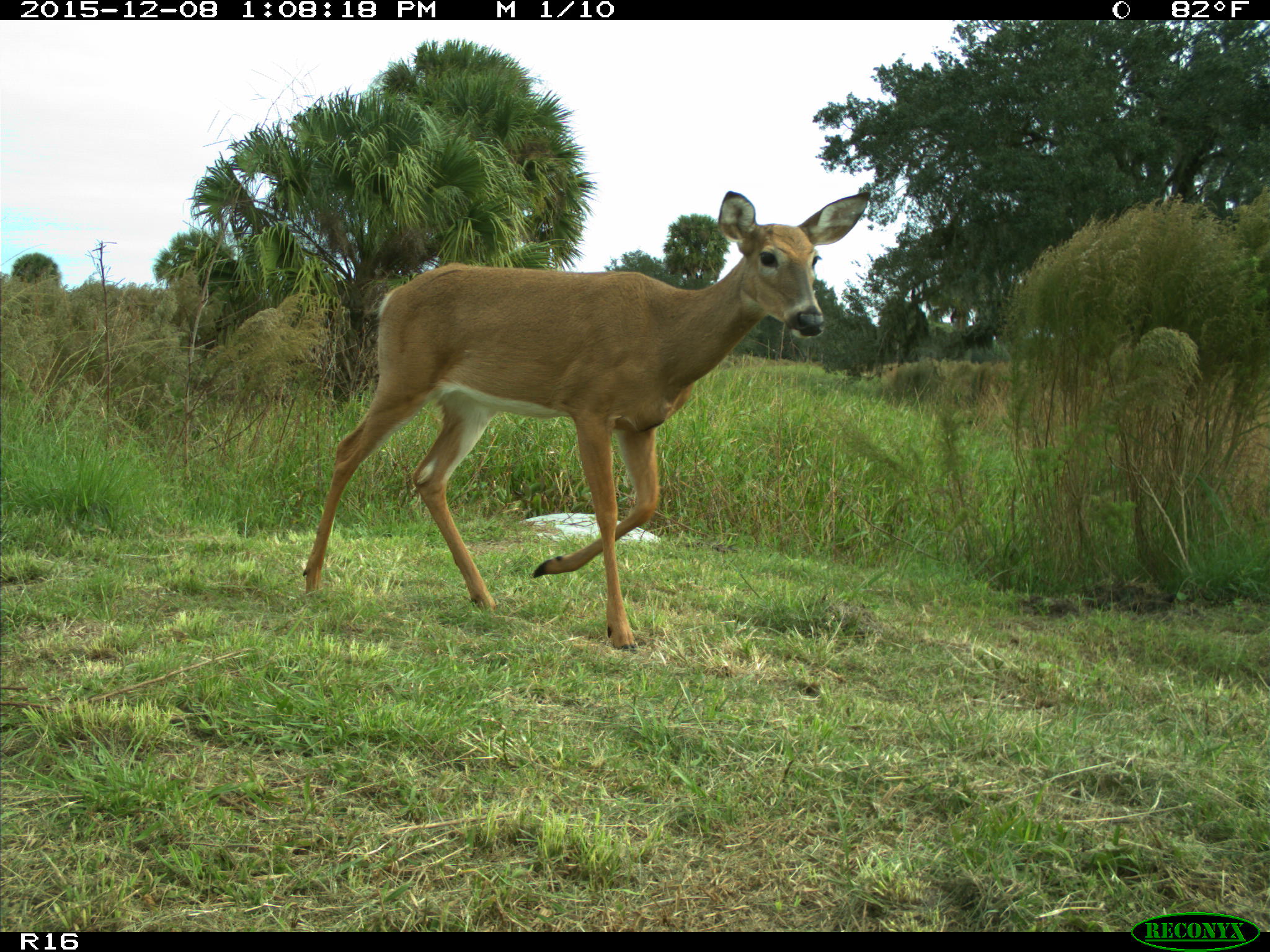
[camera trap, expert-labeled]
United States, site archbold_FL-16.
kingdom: Animalia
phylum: Chordata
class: Mammalia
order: Artiodactyla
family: Cervidae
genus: Odocoileus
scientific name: Odocoileus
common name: deer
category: unidentified deer